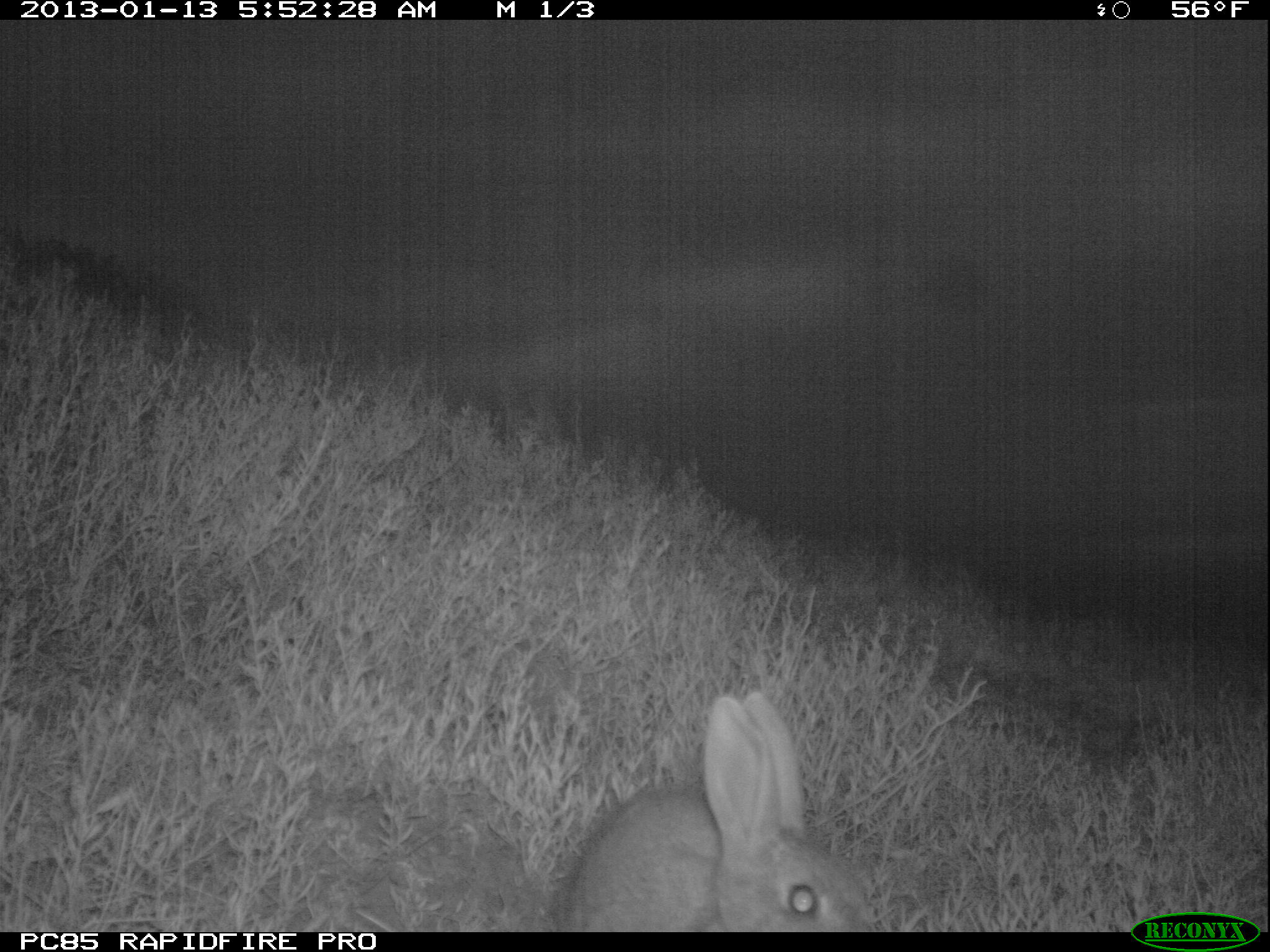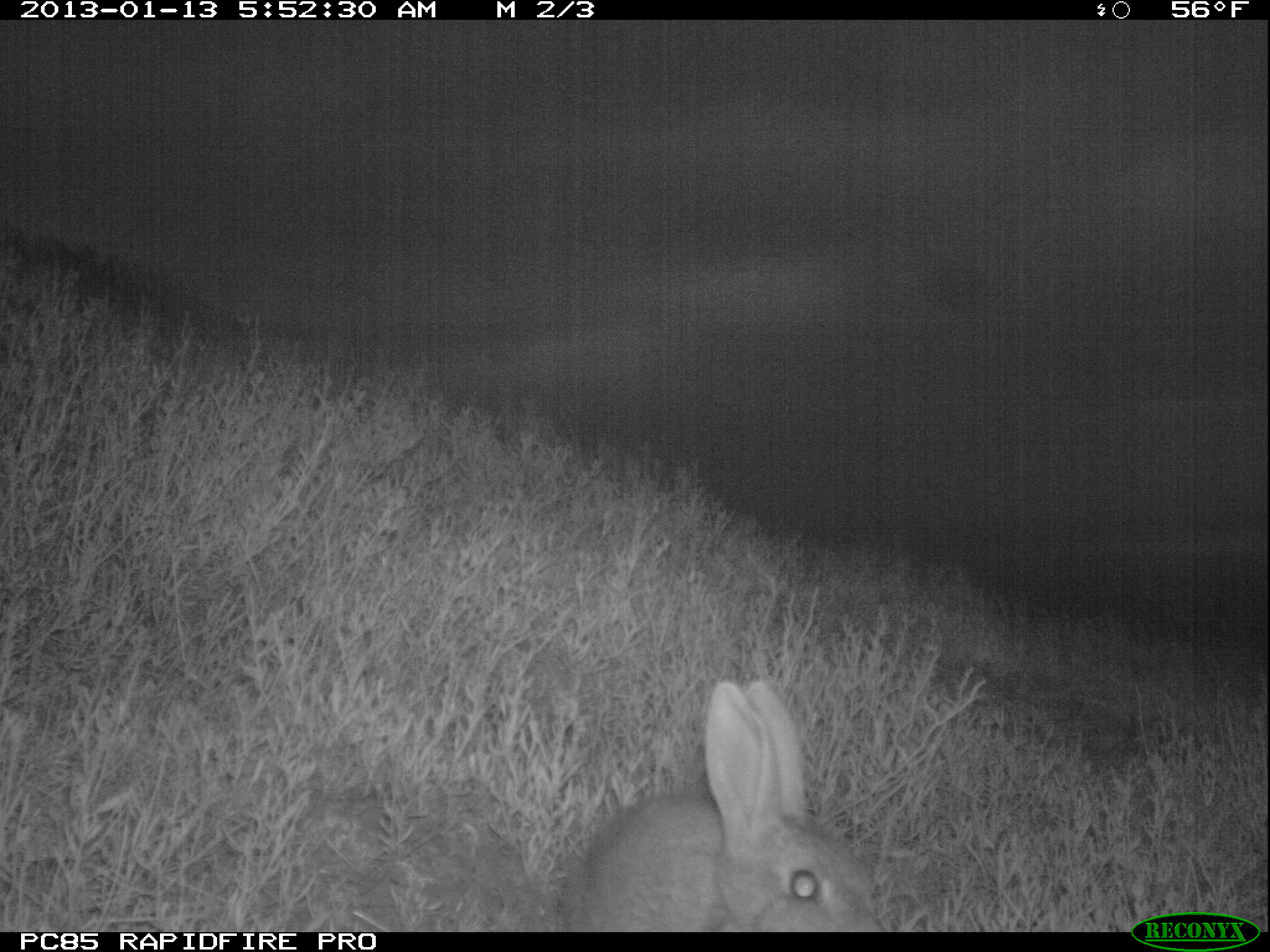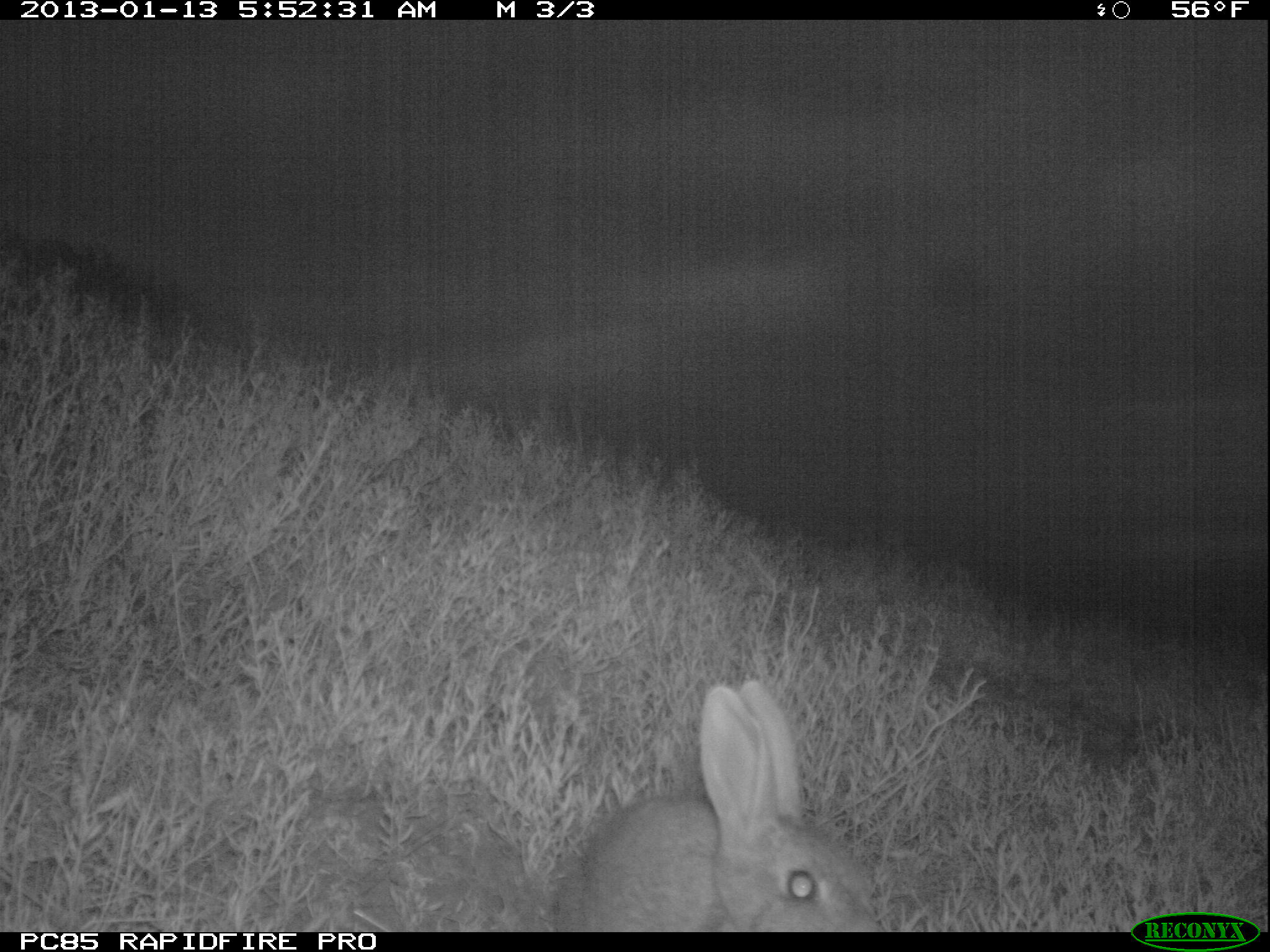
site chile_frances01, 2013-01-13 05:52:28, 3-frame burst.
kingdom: Animalia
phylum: Chordata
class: Mammalia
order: Lagomorpha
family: Leporidae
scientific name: Leporidae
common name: rabbits and hares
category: rabbit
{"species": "rabbit (rabbits and hares) (Leporidae)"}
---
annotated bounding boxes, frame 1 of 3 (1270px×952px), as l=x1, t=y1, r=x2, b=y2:
rabbit: l=546, t=687, r=878, b=932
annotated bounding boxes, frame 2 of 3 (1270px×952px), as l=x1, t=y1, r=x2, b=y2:
rabbit: l=556, t=677, r=888, b=931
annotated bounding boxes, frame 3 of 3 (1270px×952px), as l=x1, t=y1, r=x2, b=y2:
rabbit: l=546, t=678, r=884, b=932